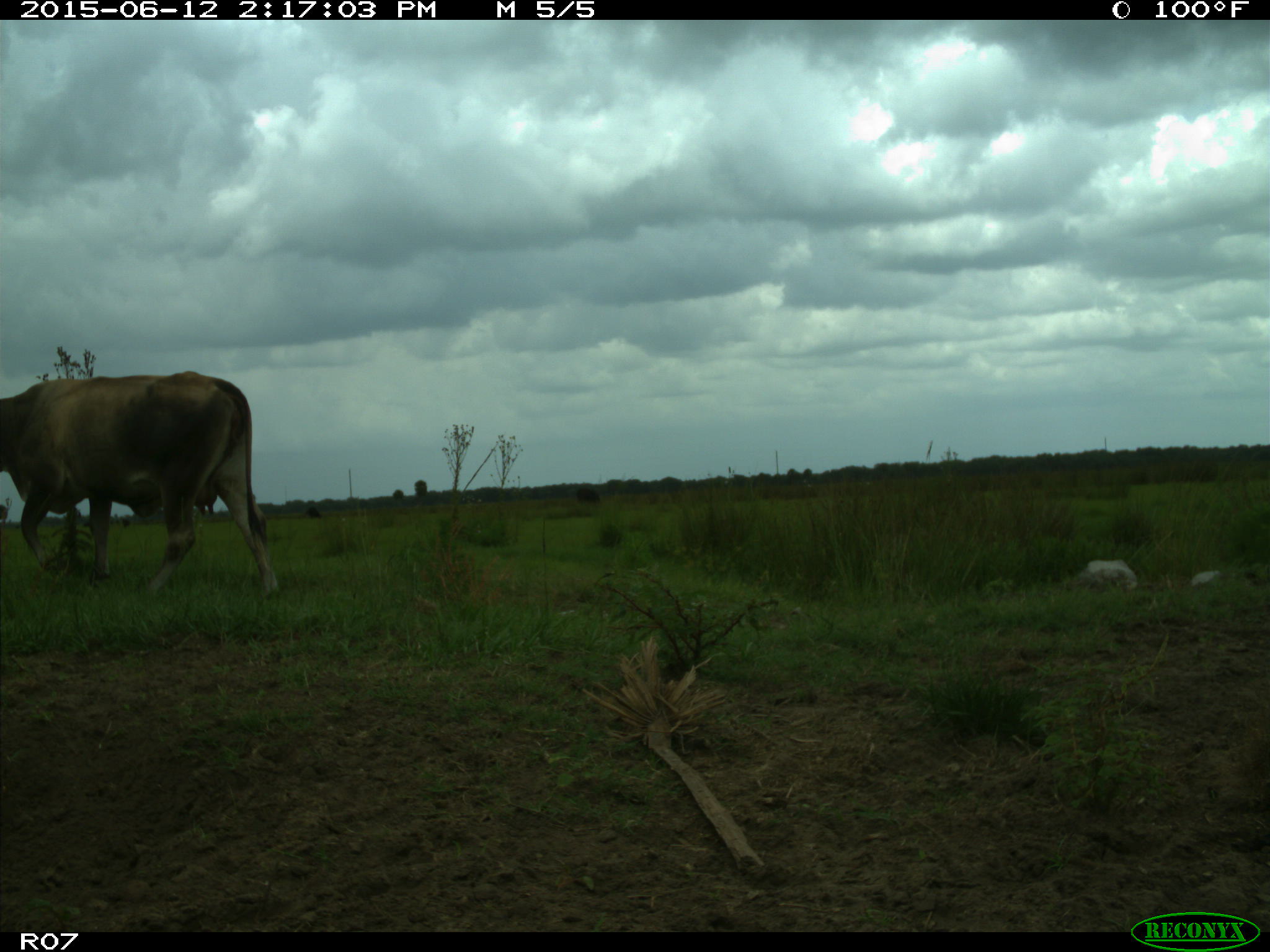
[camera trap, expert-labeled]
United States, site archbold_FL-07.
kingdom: Animalia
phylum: Chordata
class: Mammalia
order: Artiodactyla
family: Bovidae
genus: Bos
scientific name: Bos taurus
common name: domestic cow